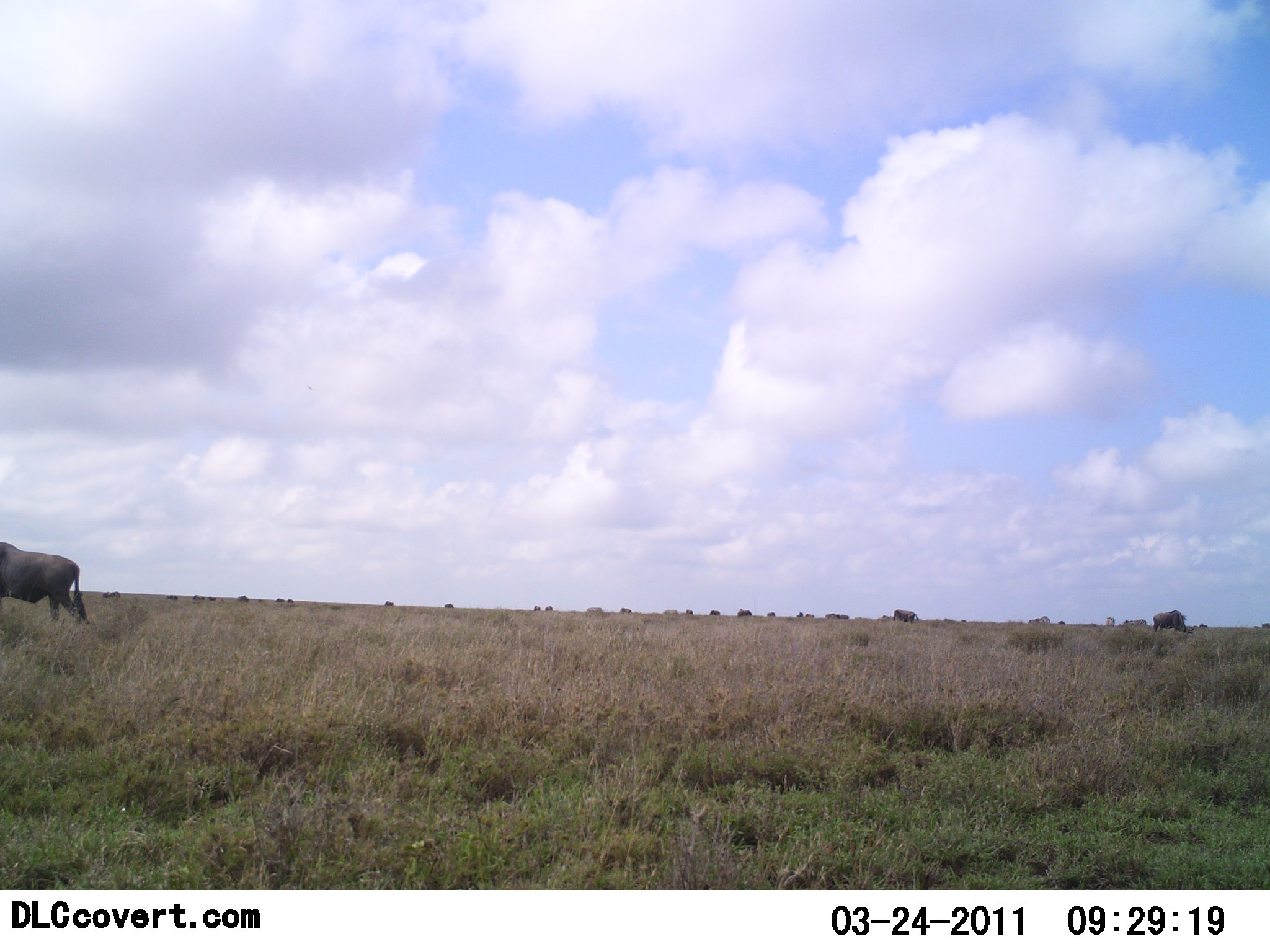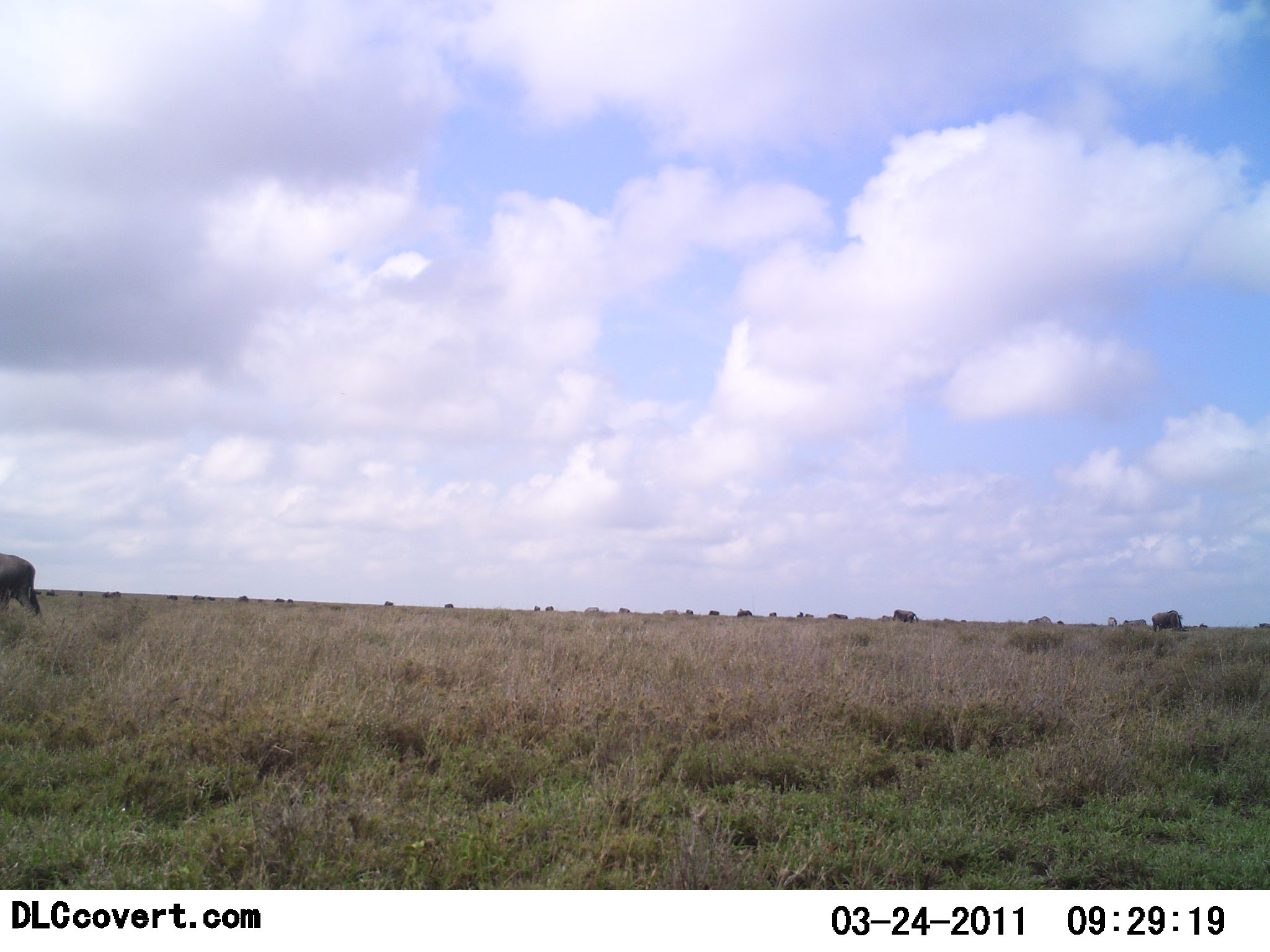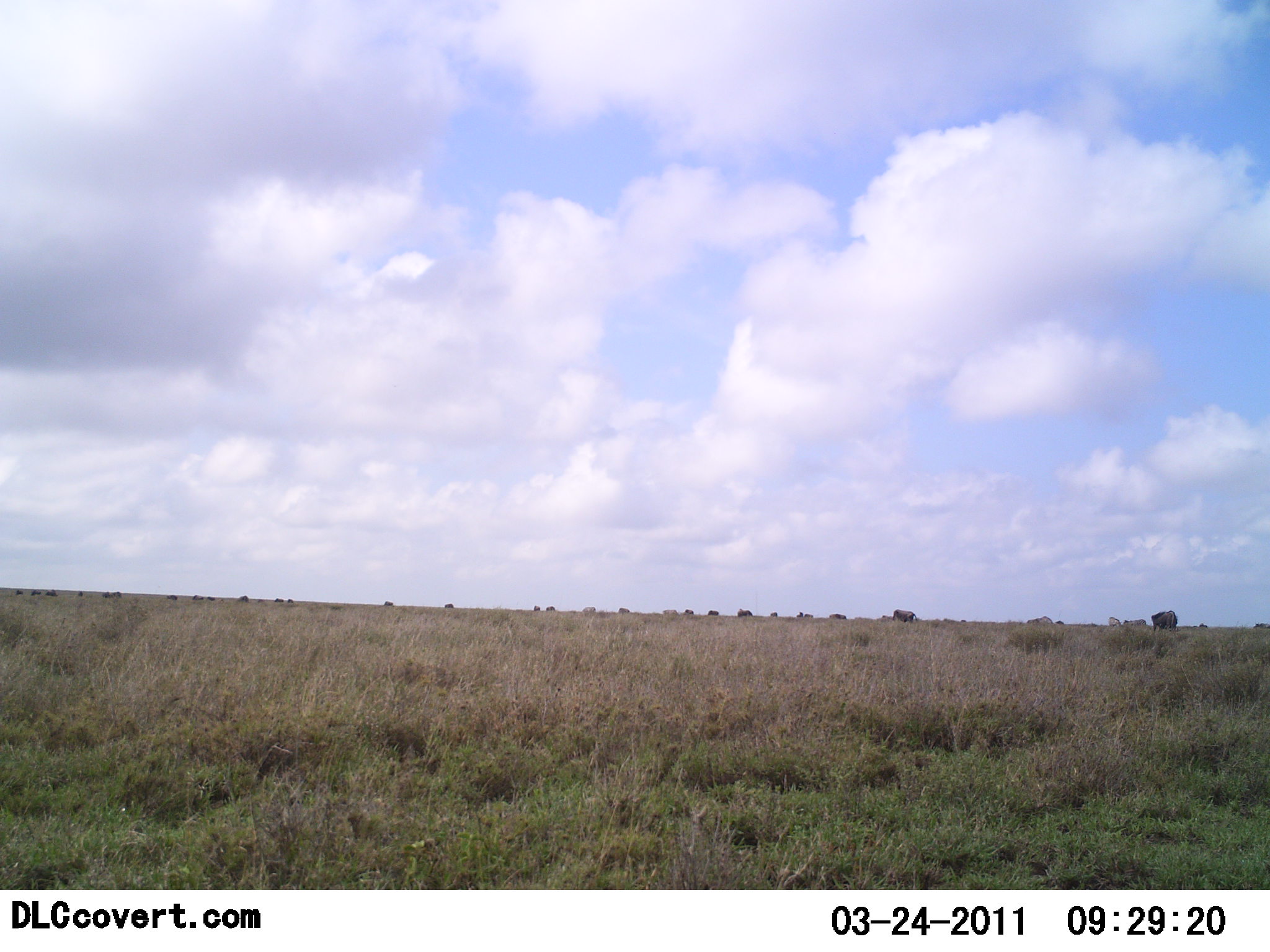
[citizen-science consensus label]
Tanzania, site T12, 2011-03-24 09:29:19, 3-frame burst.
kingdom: Animalia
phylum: Chordata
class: Mammalia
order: Artiodactyla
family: Bovidae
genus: Connochaetes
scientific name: Connochaetes taurinus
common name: blue wildebeest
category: wildebeest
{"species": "wildebeest (blue wildebeest) (Connochaetes taurinus)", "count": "11-50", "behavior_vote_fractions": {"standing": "0%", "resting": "0%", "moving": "100%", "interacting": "0%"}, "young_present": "0%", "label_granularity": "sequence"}